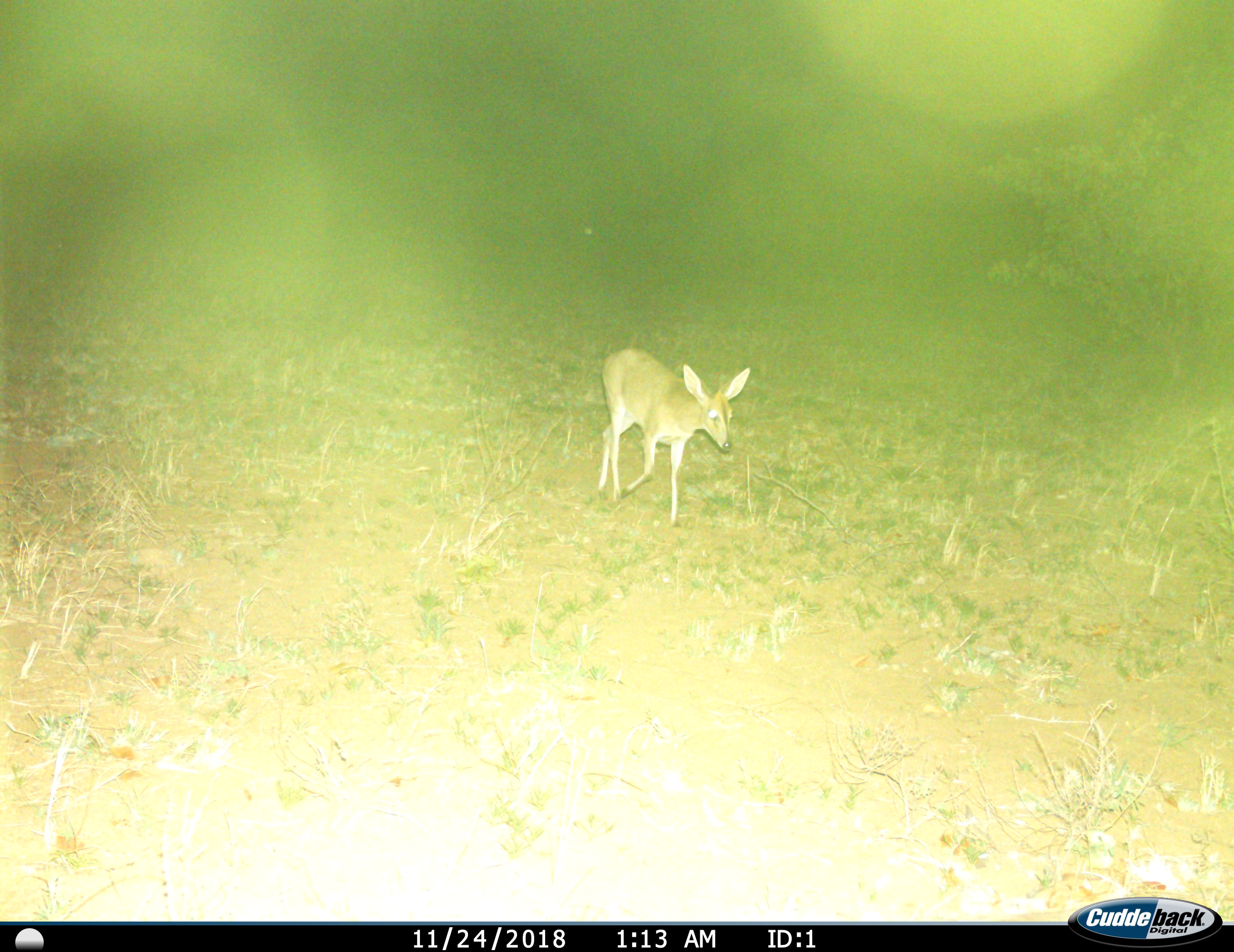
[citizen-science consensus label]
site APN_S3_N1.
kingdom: Animalia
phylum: Chordata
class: Mammalia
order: Artiodactyla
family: Bovidae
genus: Sylvicapra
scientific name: Sylvicapra grimmia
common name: common duiker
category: duikercommongrey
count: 1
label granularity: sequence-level